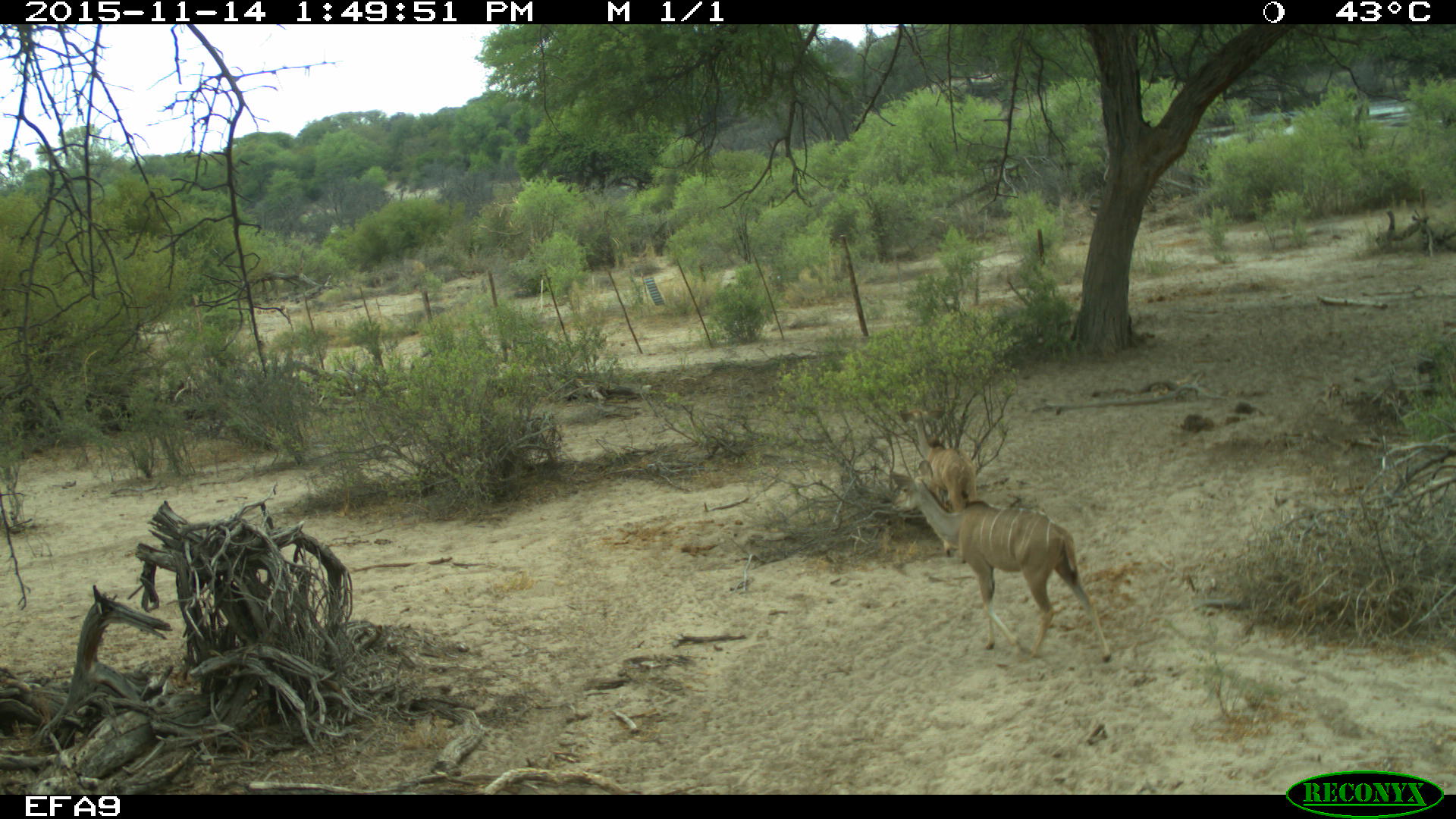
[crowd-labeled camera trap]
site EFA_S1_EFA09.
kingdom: Animalia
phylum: Chordata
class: Mammalia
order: Artiodactyla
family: Bovidae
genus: Tragelaphus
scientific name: Tragelaphus oryx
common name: eland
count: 2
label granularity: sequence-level